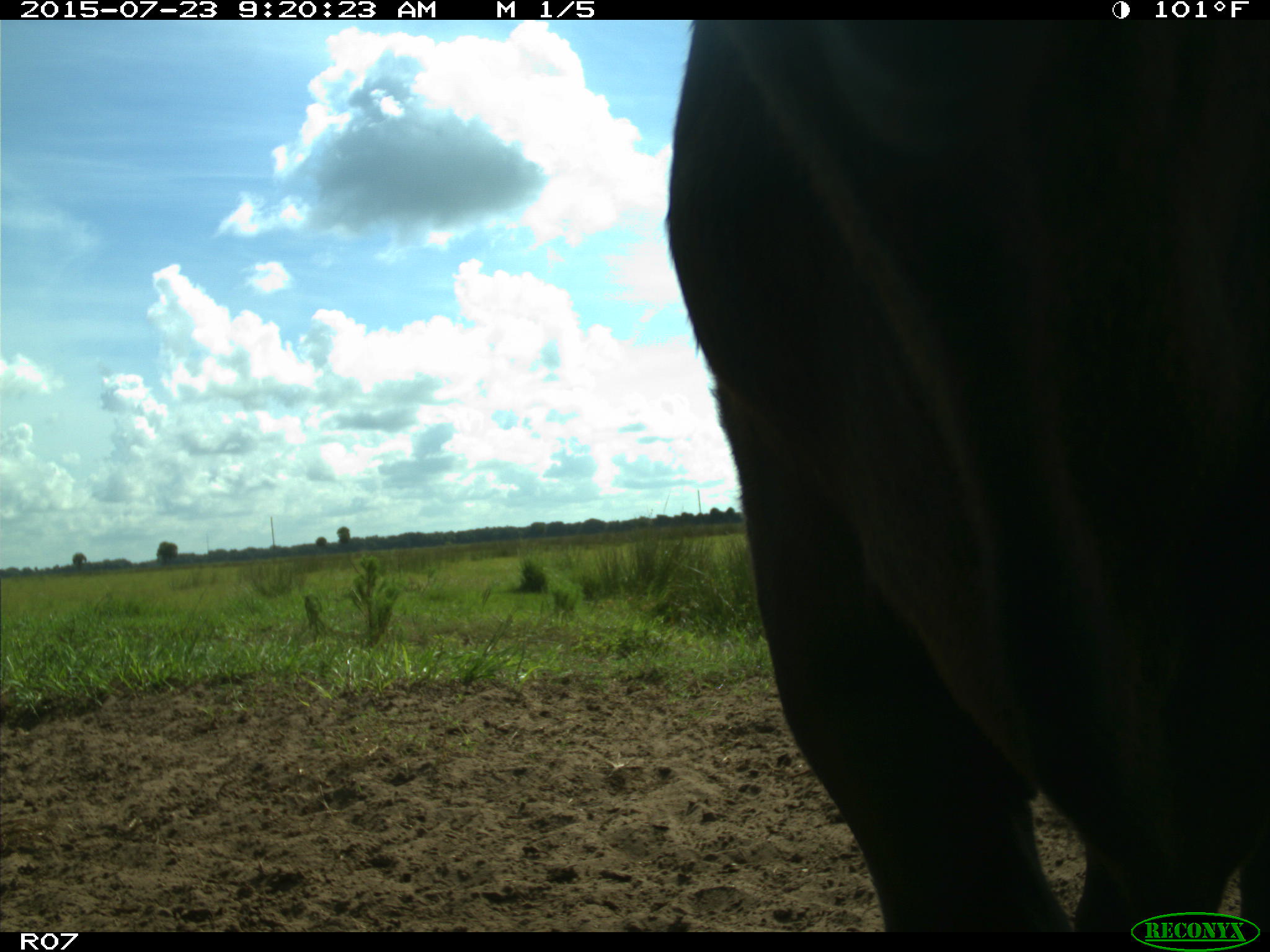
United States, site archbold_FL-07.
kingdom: Animalia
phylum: Chordata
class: Mammalia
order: Artiodactyla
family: Bovidae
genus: Bos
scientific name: Bos taurus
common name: domestic cow